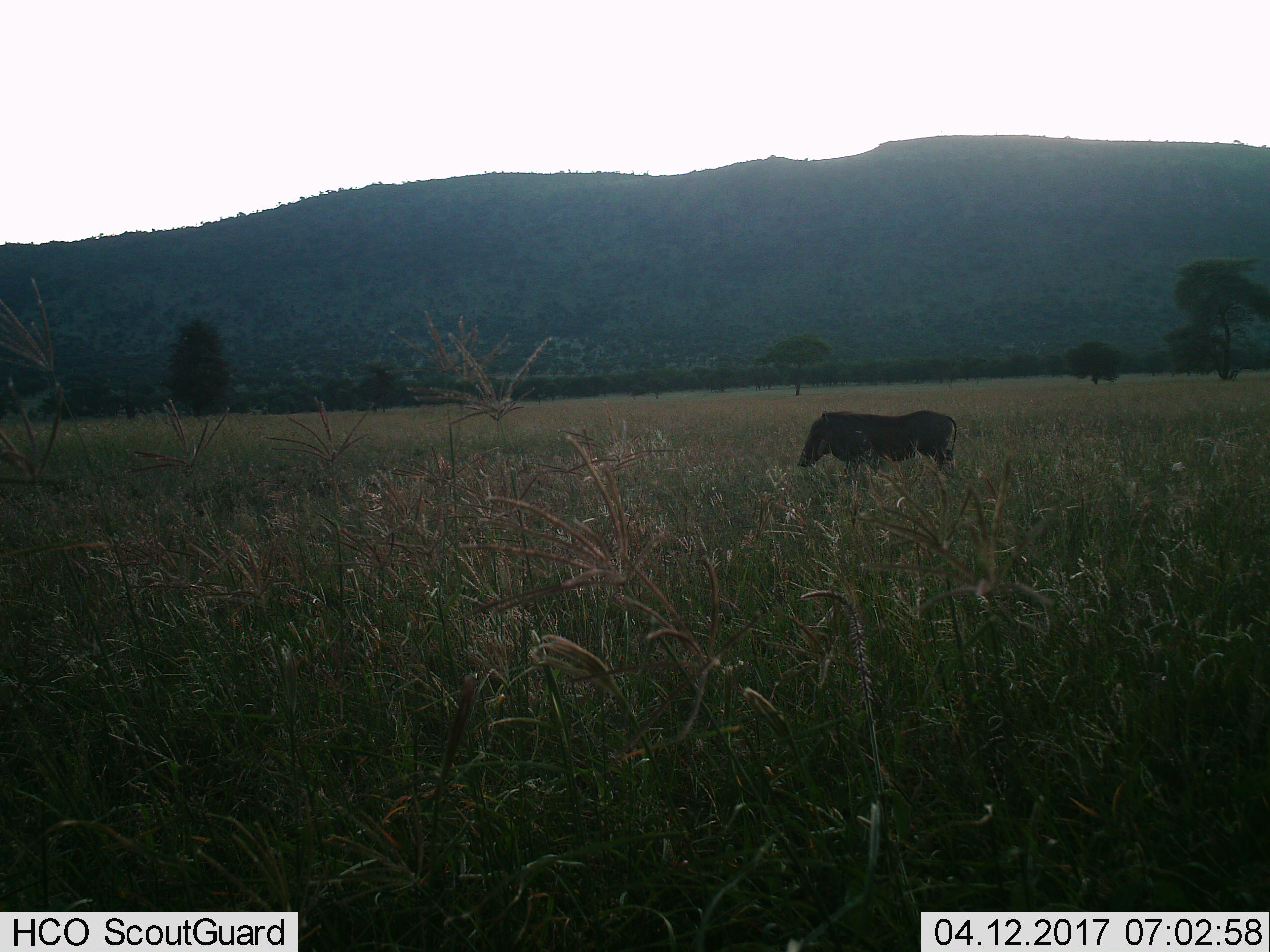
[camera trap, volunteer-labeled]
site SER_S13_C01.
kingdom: Animalia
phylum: Chordata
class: Mammalia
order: Artiodactyla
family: Suidae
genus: Phacochoerus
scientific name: Phacochoerus africanus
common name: warthog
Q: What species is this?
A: Warthog (Phacochoerus africanus).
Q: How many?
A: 1.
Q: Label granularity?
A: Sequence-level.